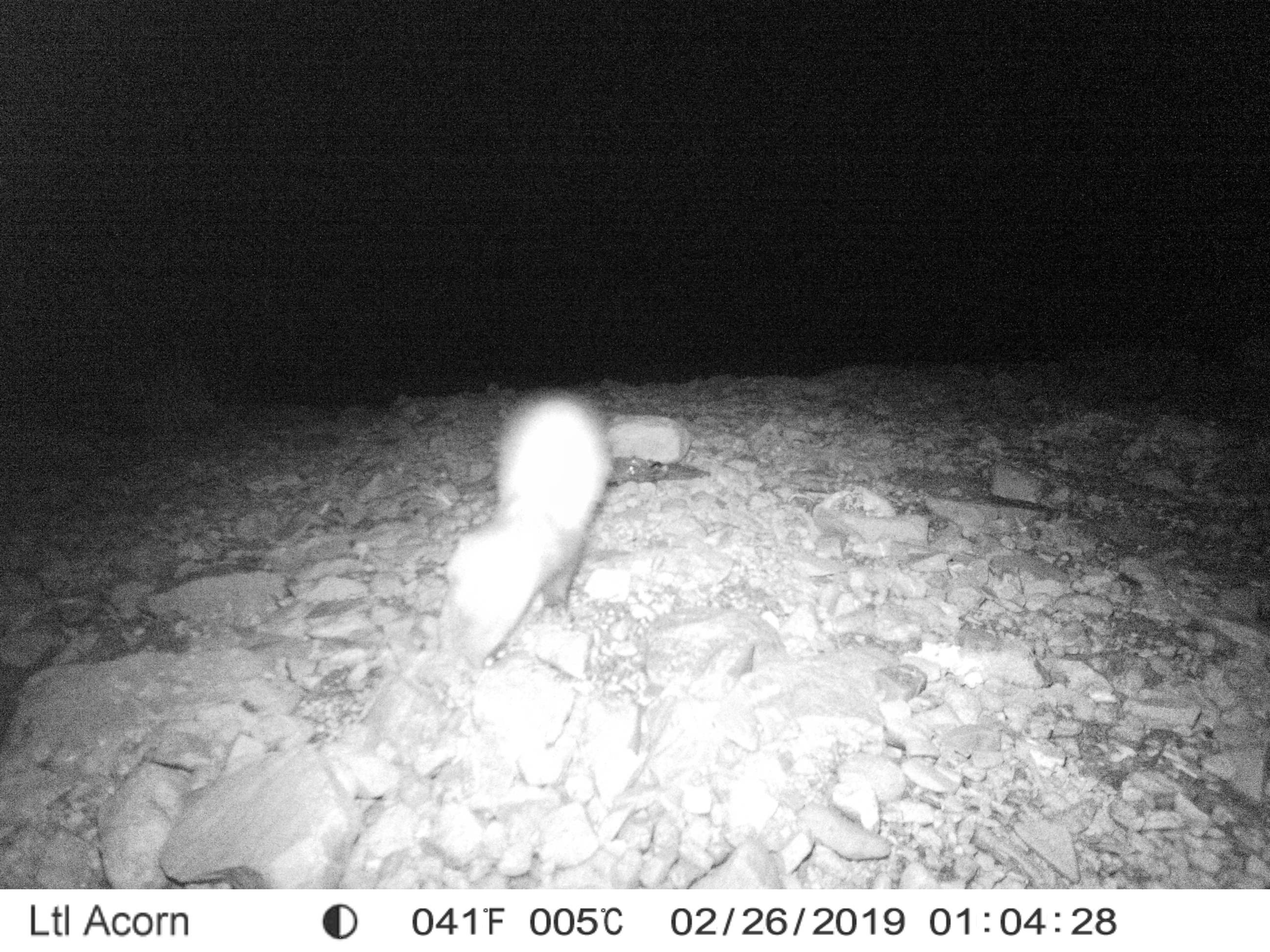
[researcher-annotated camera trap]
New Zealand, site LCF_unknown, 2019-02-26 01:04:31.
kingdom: Animalia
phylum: Chordata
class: Mammalia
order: Carnivora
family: Mustelidae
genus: Mustela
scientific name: Mustela furo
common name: ferret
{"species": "ferret (Mustela furo)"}